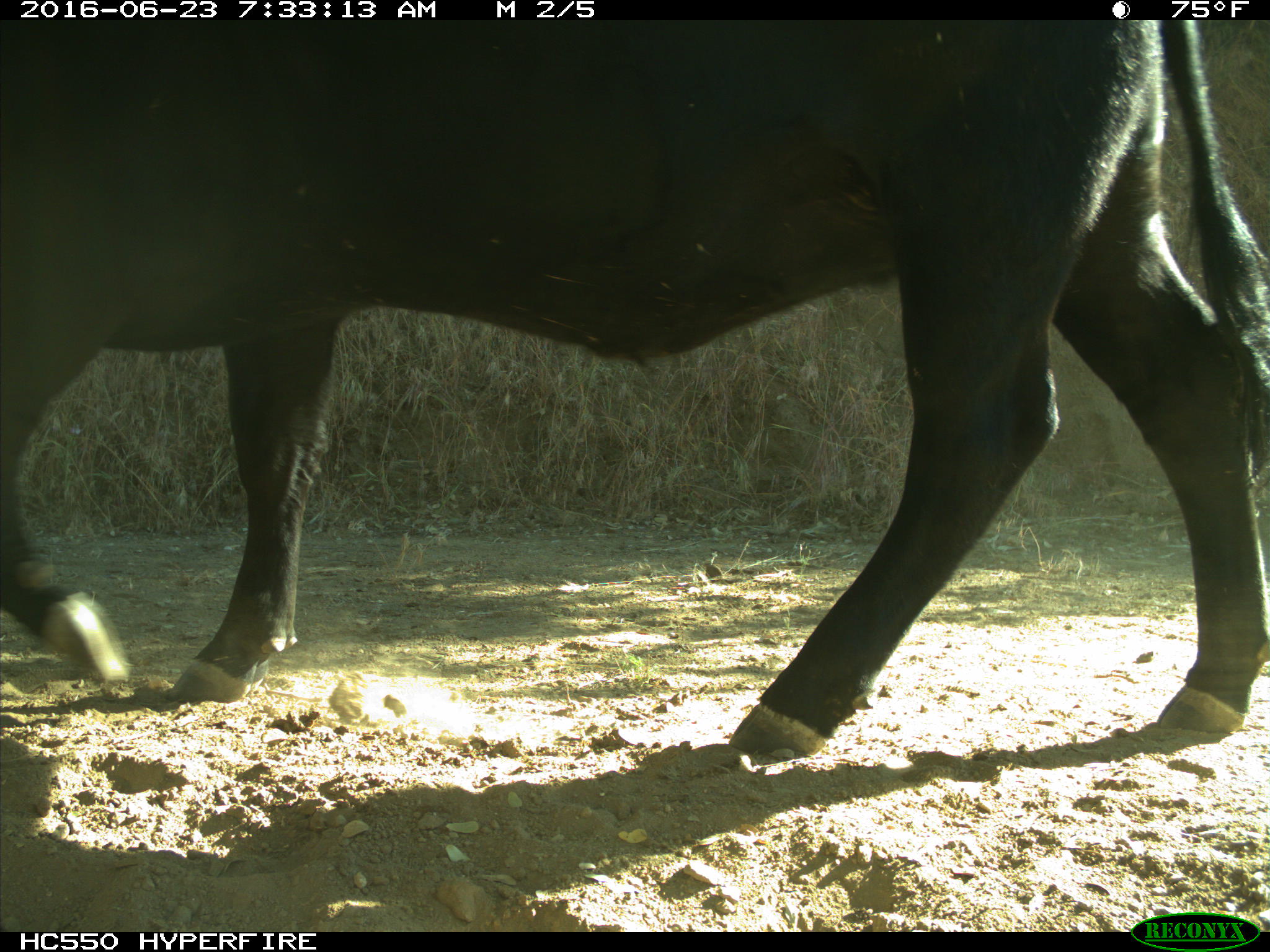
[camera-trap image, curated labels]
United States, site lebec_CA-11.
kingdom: Animalia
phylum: Chordata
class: Mammalia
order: Artiodactyla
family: Bovidae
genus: Bos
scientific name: Bos taurus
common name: domestic cow